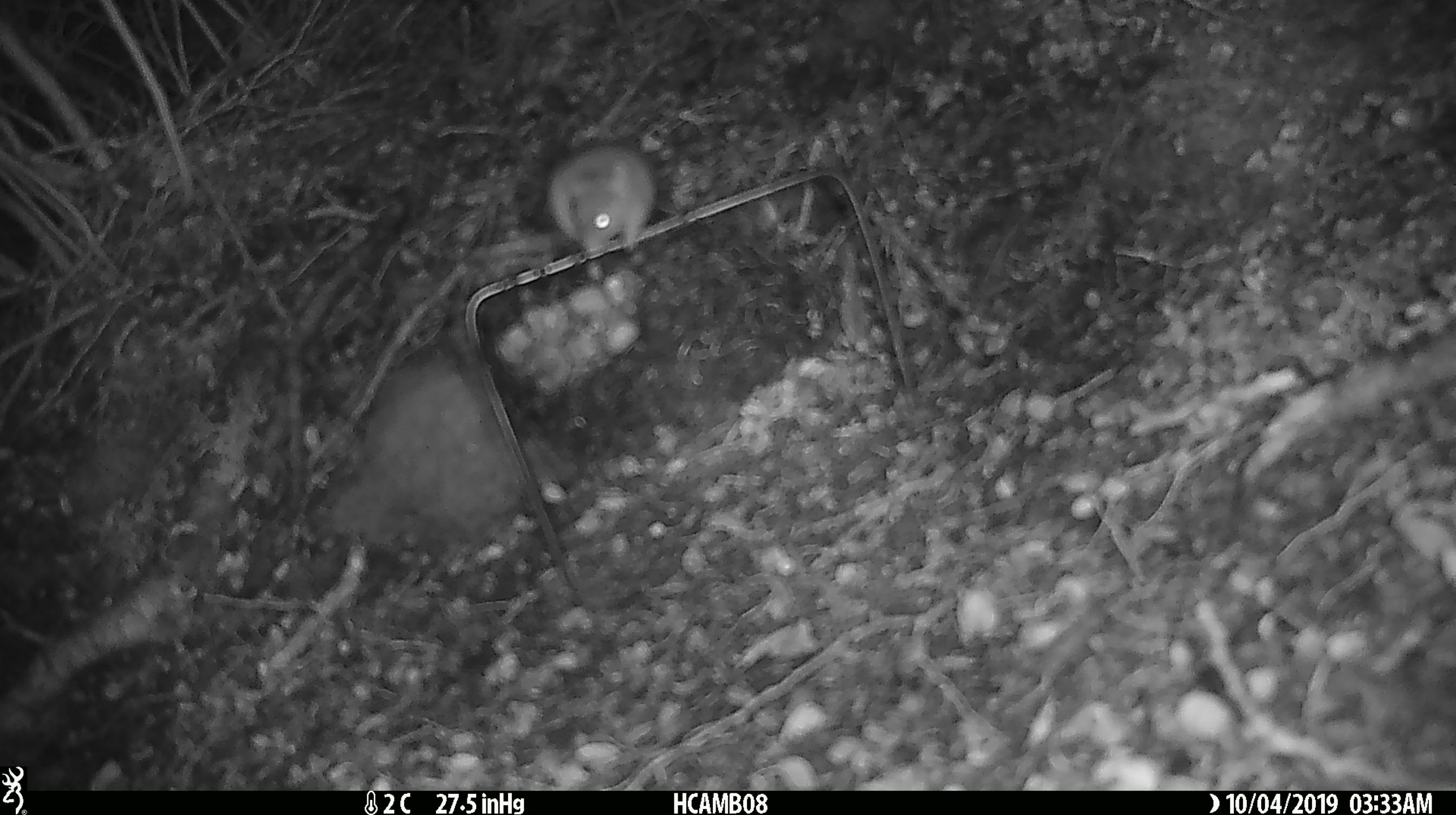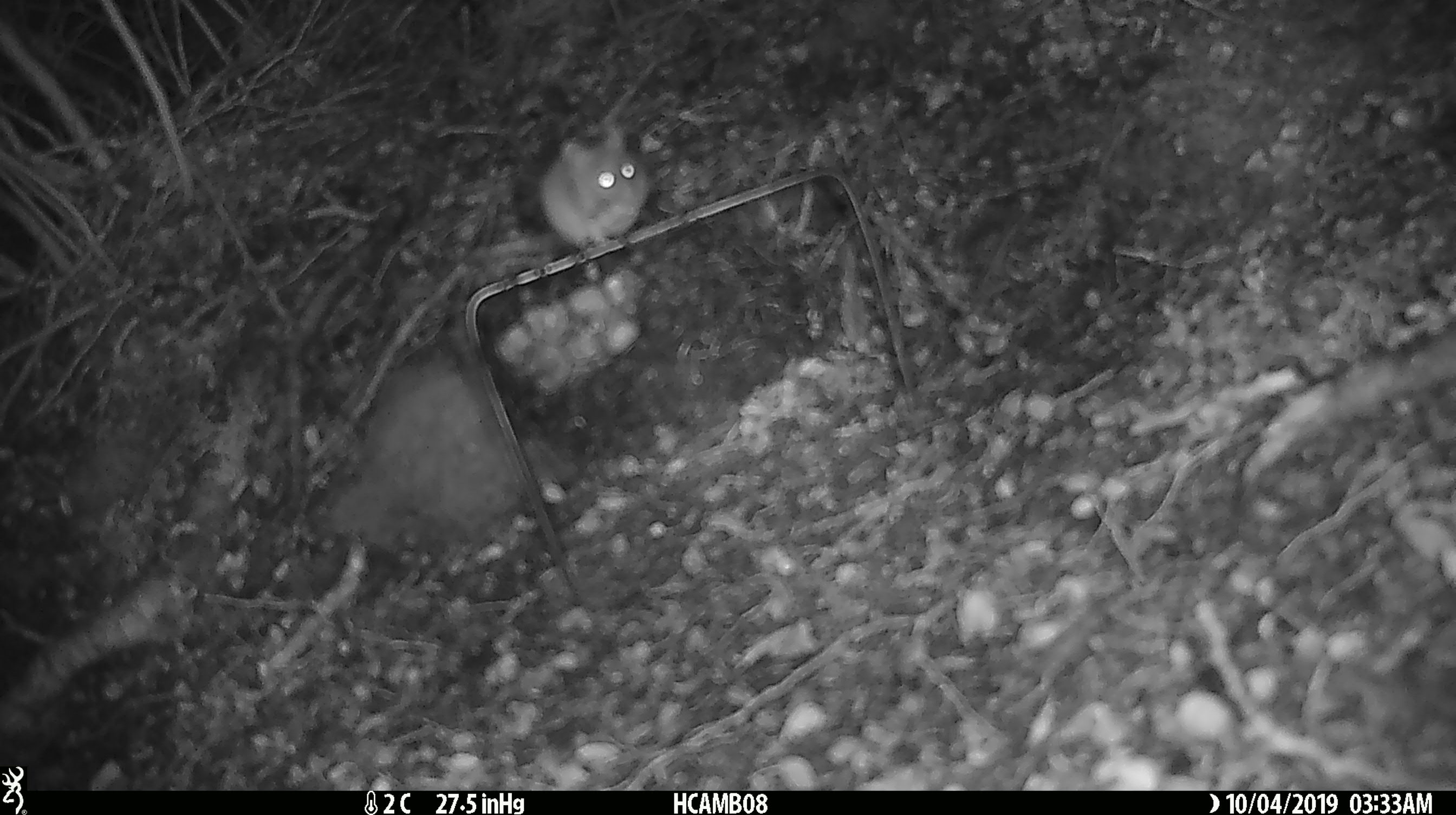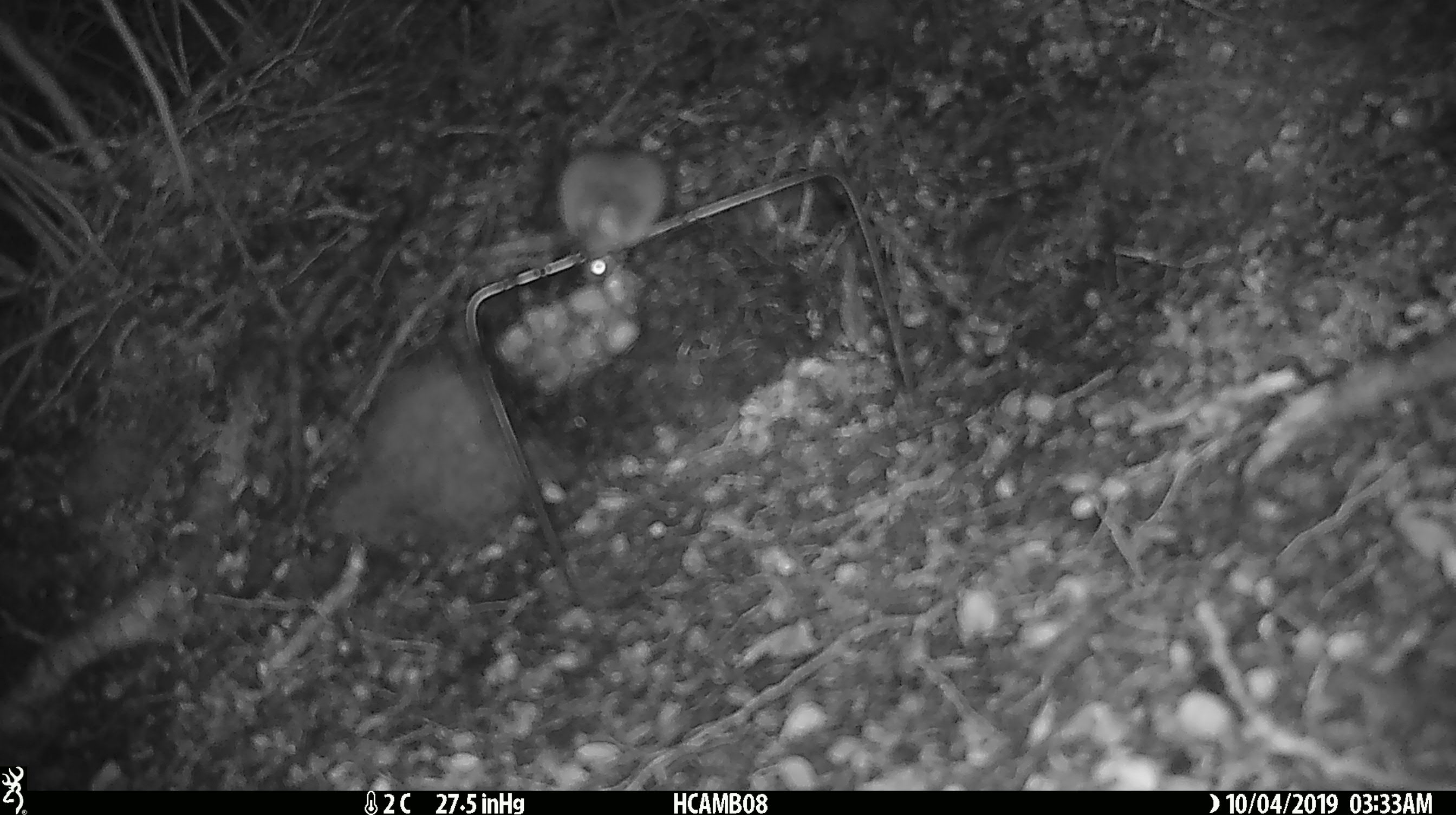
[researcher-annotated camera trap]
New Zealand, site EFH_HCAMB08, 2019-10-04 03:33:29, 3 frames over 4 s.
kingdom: Animalia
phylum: Chordata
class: Mammalia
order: Rodentia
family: Muridae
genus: Mus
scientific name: Mus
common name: mouse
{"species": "mouse (Mus)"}